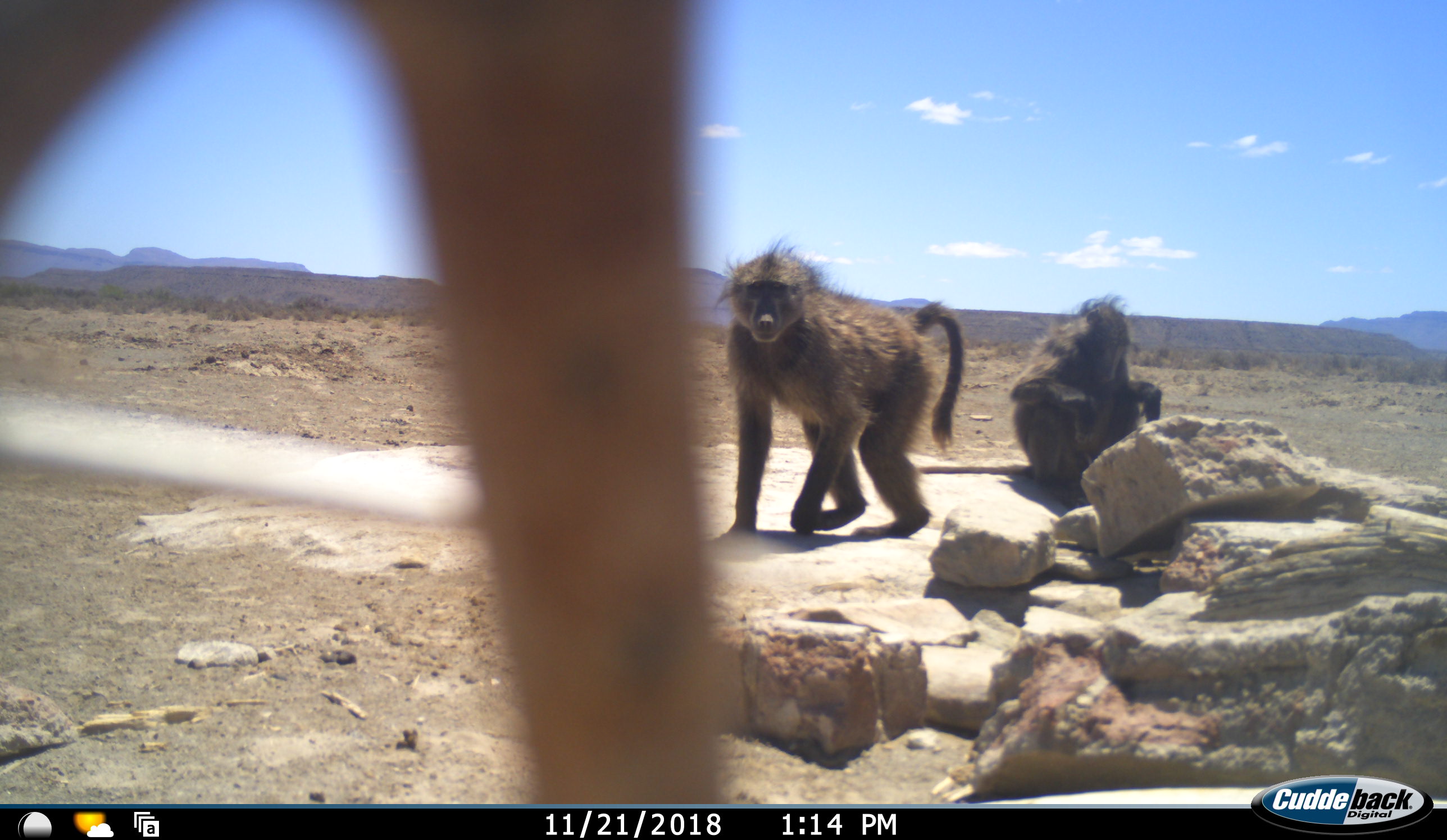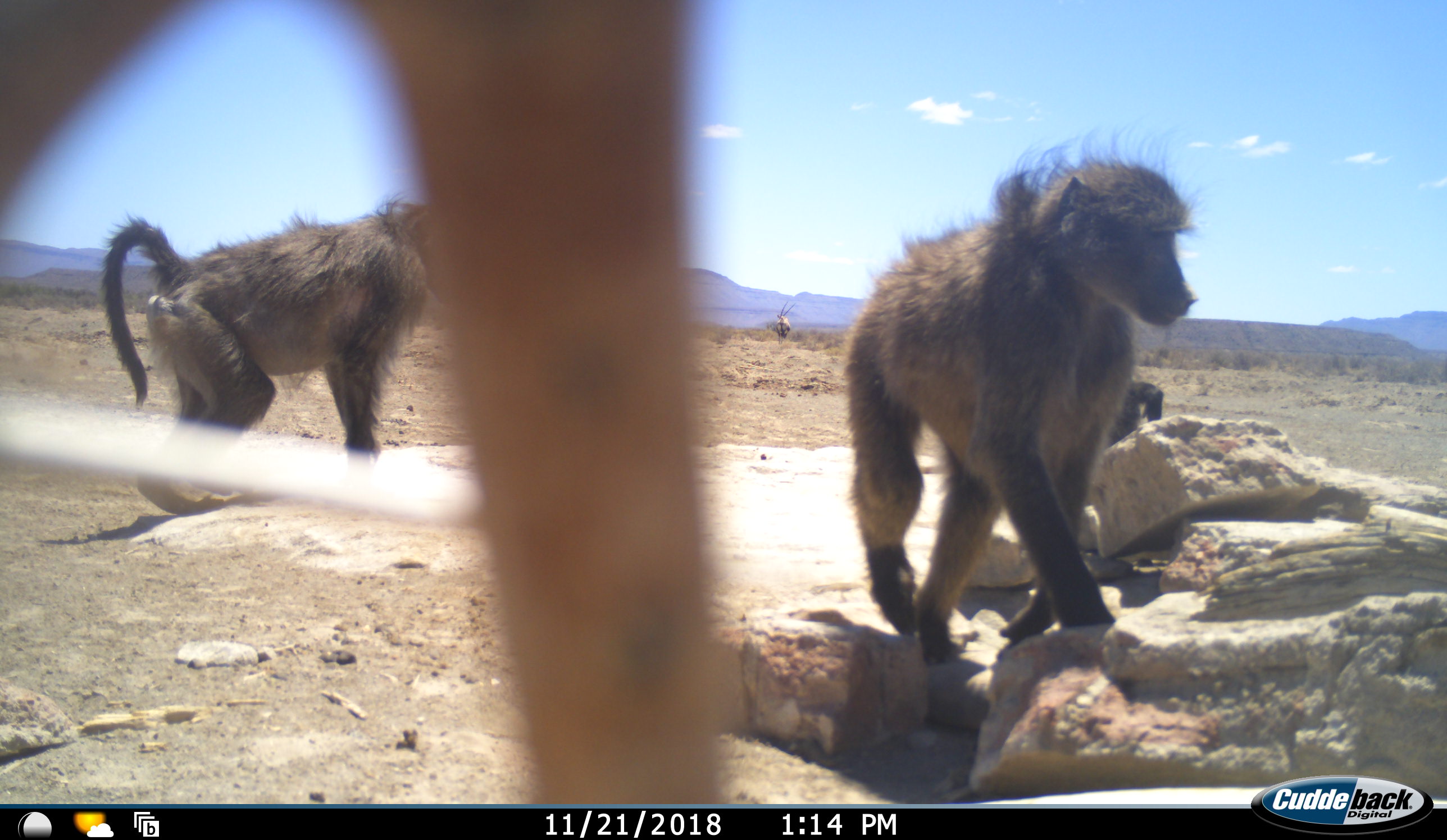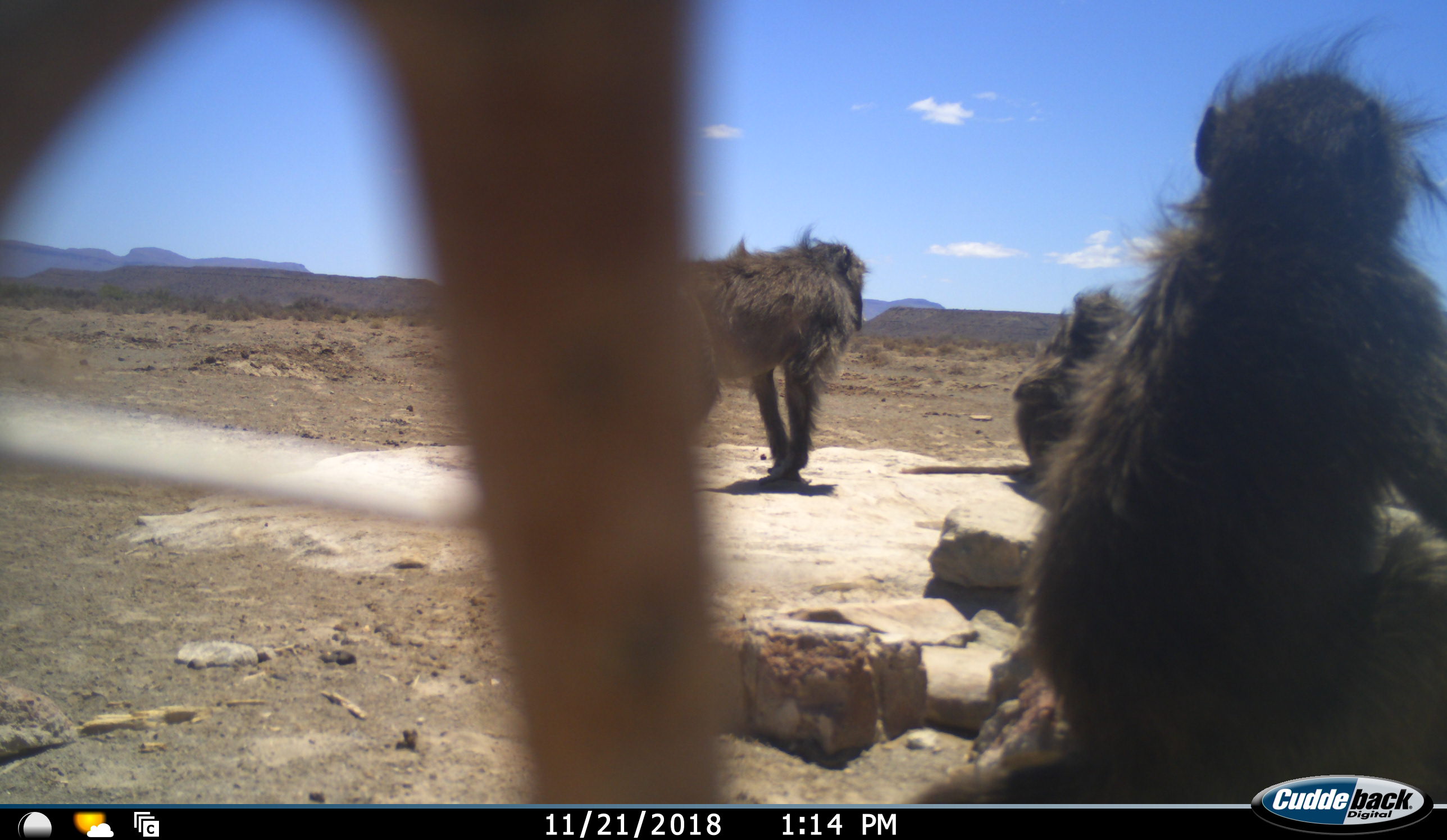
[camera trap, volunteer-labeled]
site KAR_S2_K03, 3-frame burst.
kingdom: Animalia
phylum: Chordata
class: Mammalia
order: Primates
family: Cercopithecidae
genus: Papio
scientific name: Papio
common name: baboon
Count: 3.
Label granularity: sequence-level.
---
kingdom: Animalia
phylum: Chordata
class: Mammalia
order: Artiodactyla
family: Bovidae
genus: Oryx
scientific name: Oryx gazella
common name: gemsbok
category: oryx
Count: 1.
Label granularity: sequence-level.